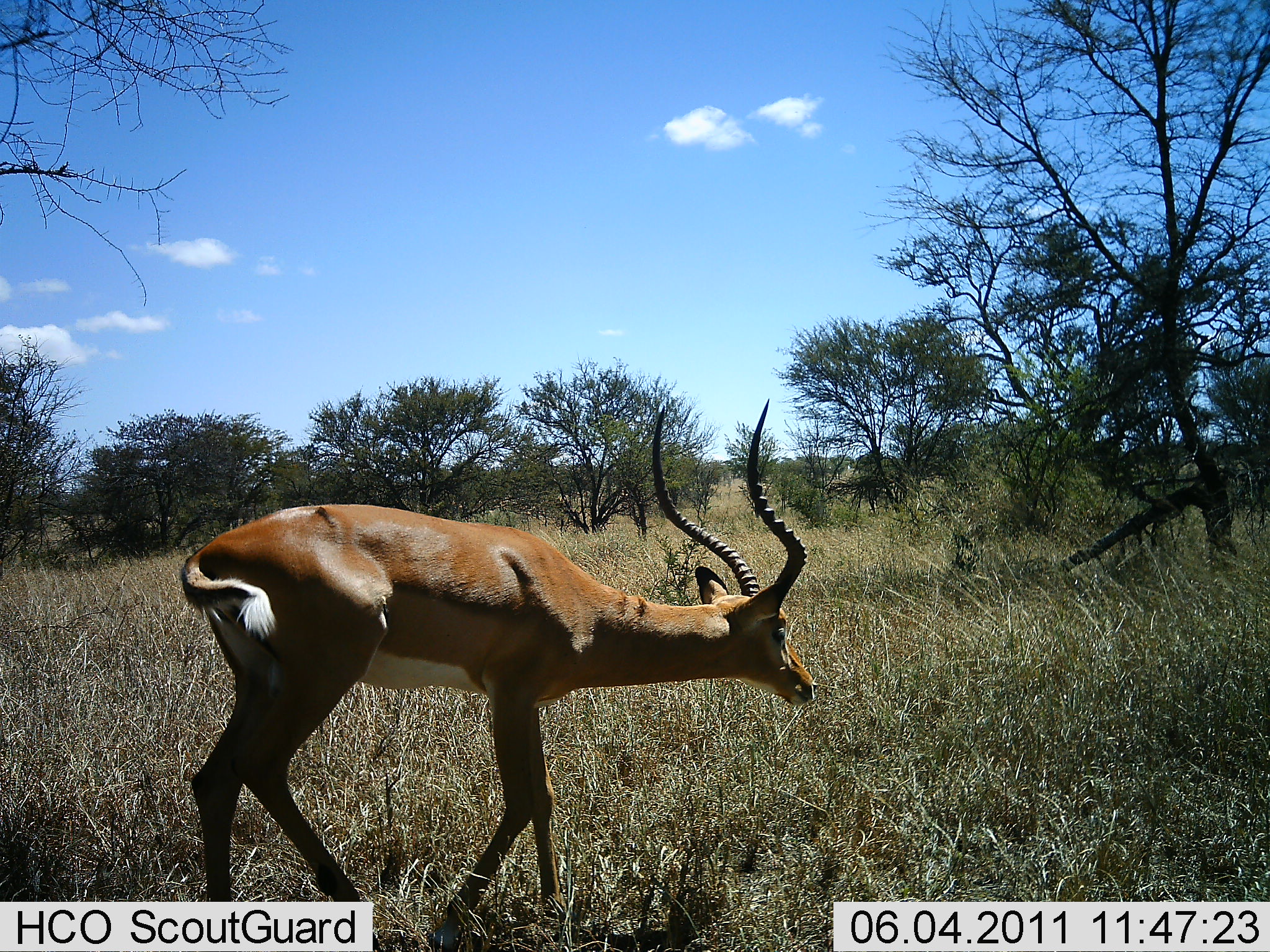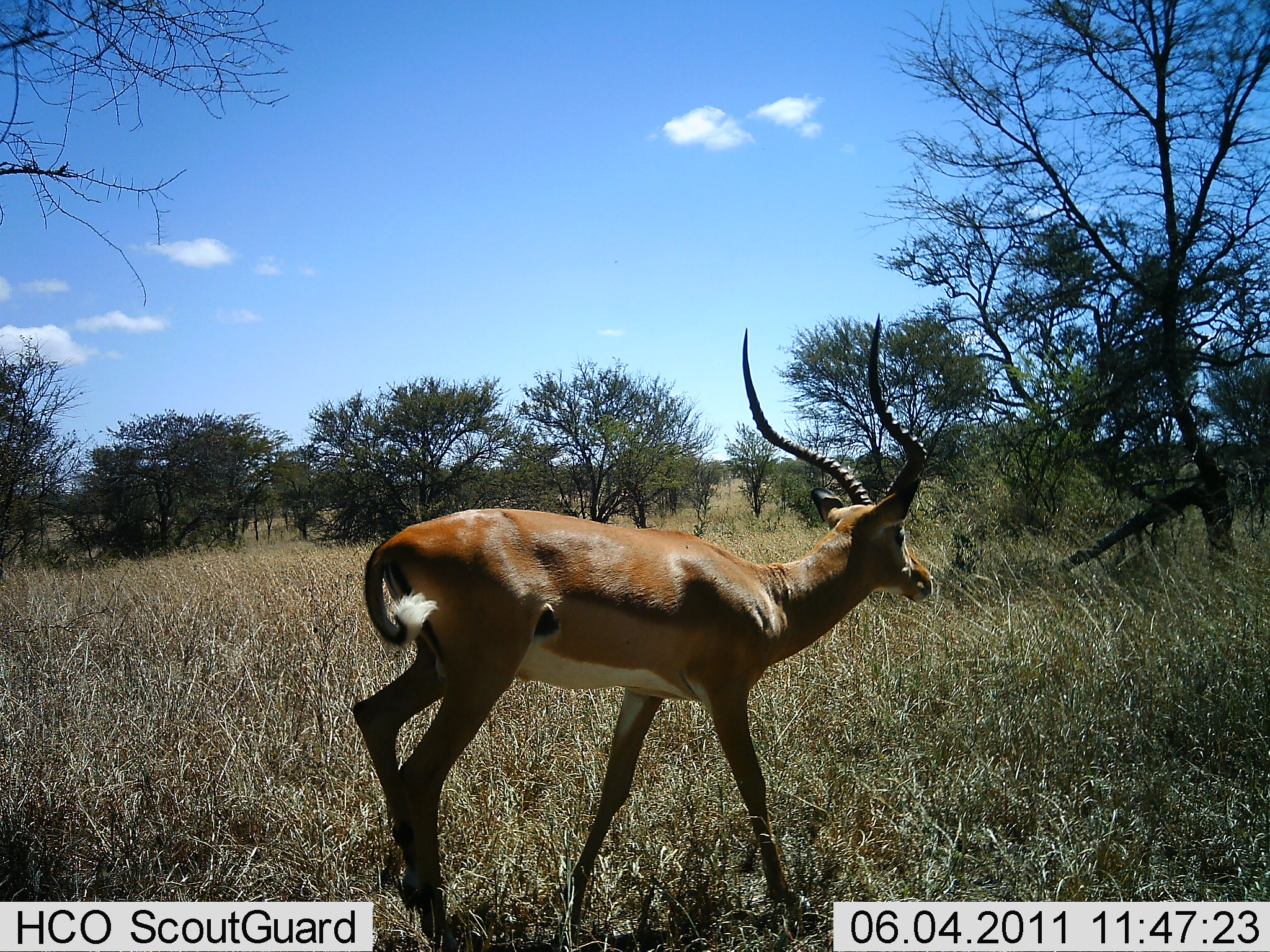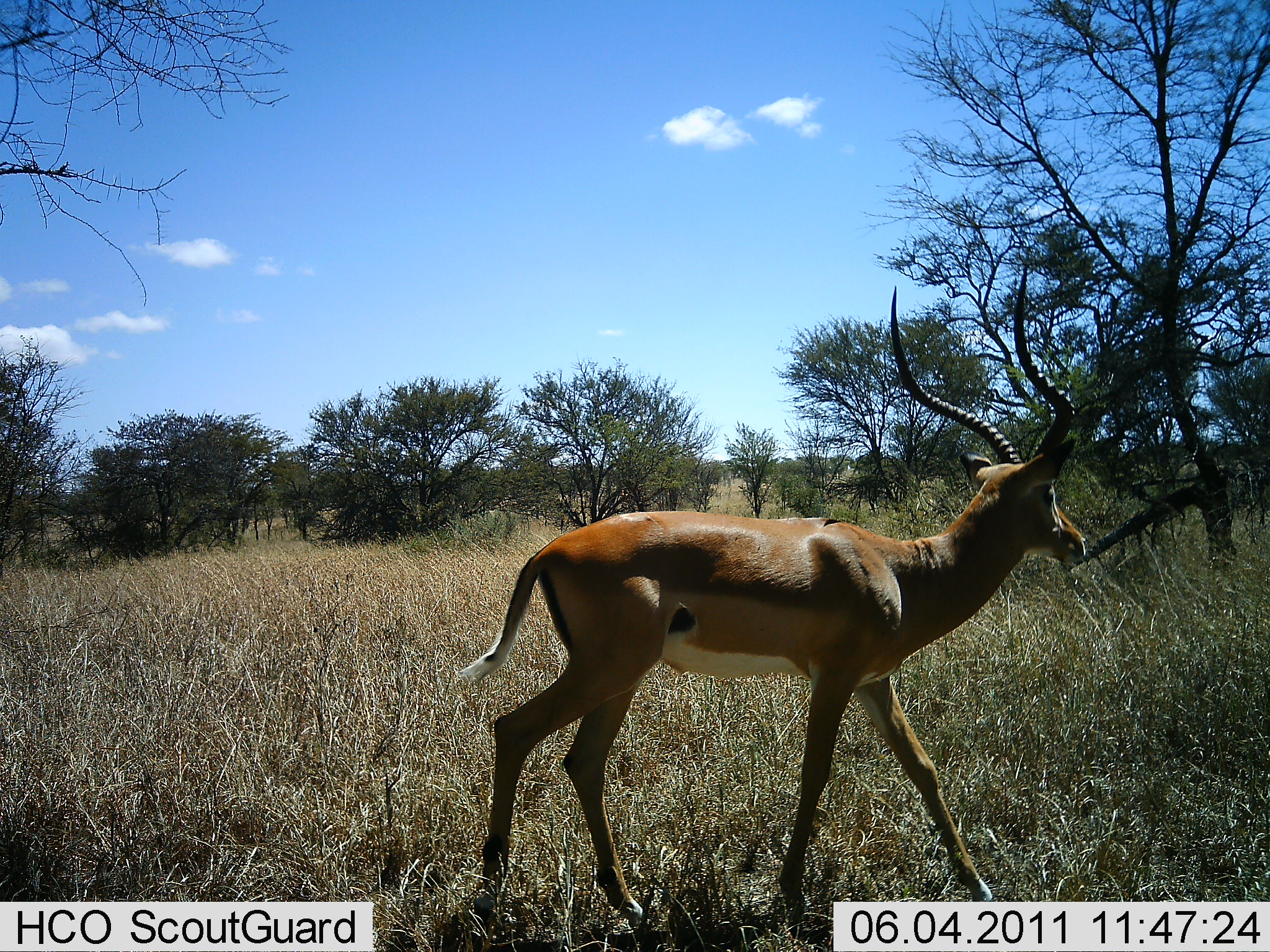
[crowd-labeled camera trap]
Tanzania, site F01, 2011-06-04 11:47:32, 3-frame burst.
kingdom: Animalia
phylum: Chordata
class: Mammalia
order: Artiodactyla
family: Bovidae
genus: Aepyceros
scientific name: Aepyceros melampus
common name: impala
Impala (Aepyceros melampus), count 1. Behavior (volunteer vote fractions): standing 0%, resting 0%, moving 100%, interacting 0%. Young present (vote fraction): 0%. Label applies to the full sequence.